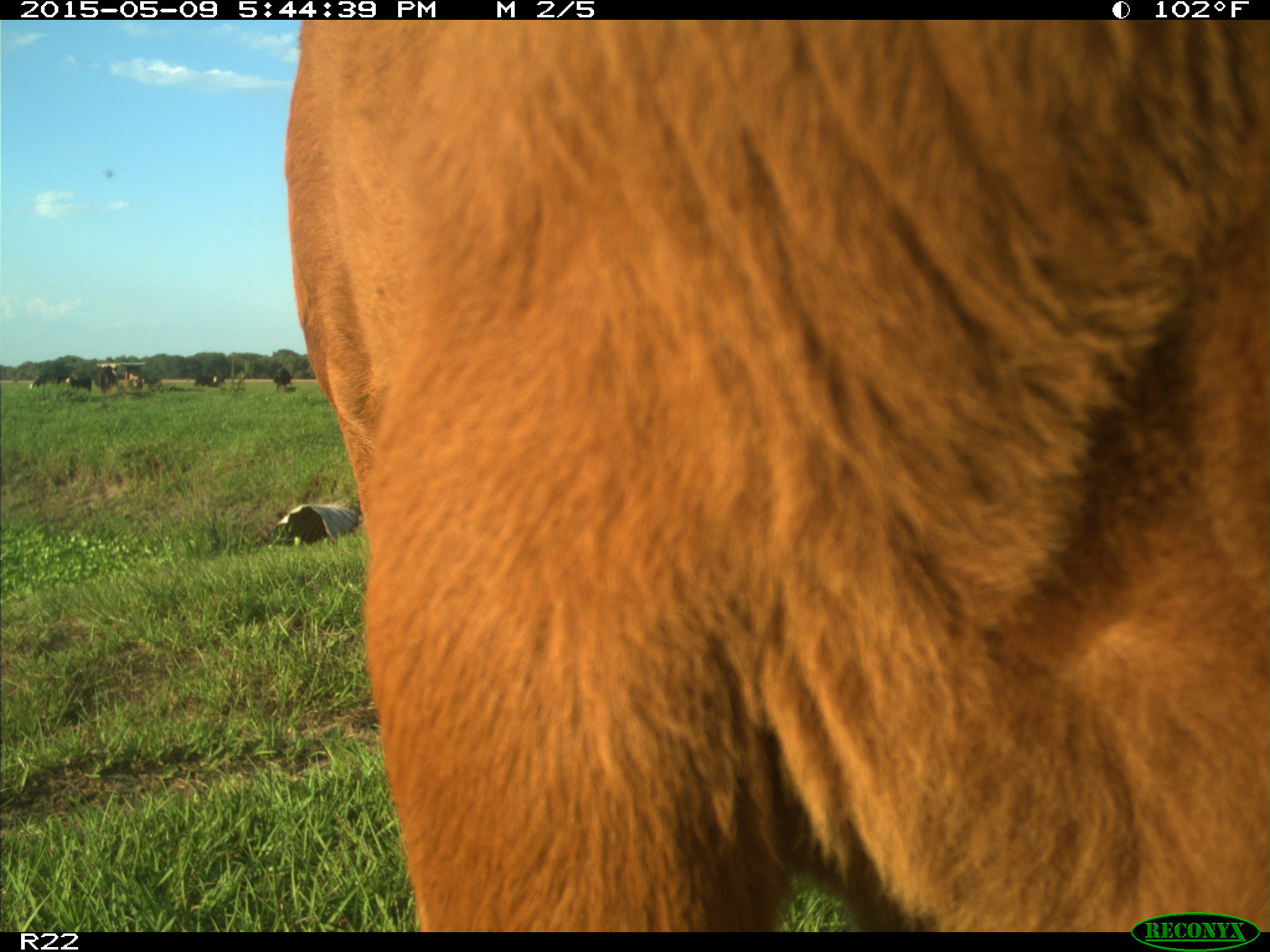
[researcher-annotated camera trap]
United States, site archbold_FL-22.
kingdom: Animalia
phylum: Chordata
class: Mammalia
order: Artiodactyla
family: Bovidae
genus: Bos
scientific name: Bos taurus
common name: domestic cow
Bos taurus (domestic cow).